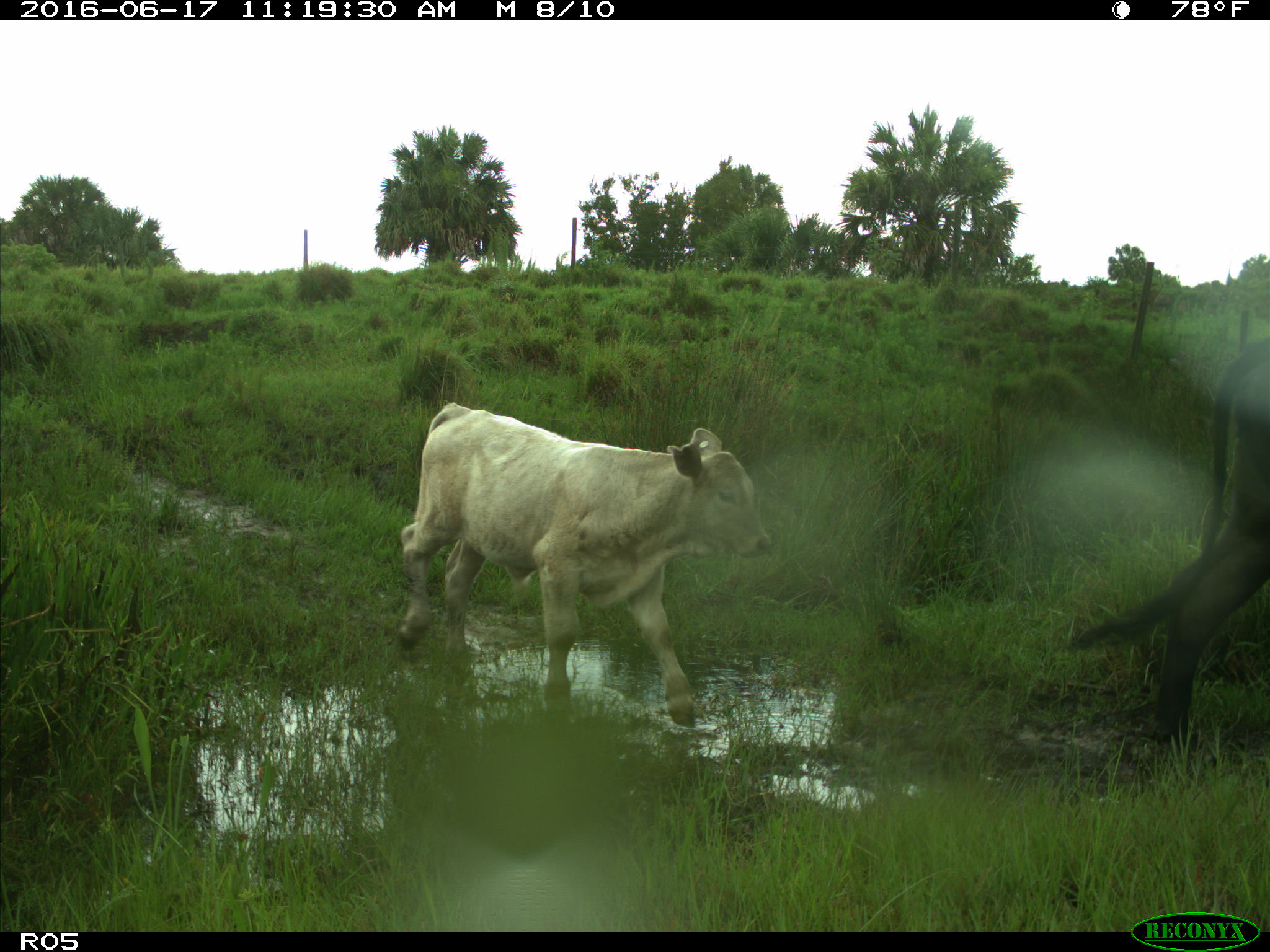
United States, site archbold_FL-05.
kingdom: Animalia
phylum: Chordata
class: Mammalia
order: Artiodactyla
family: Bovidae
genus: Bos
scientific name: Bos taurus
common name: domestic cow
Bos taurus (domestic cow).